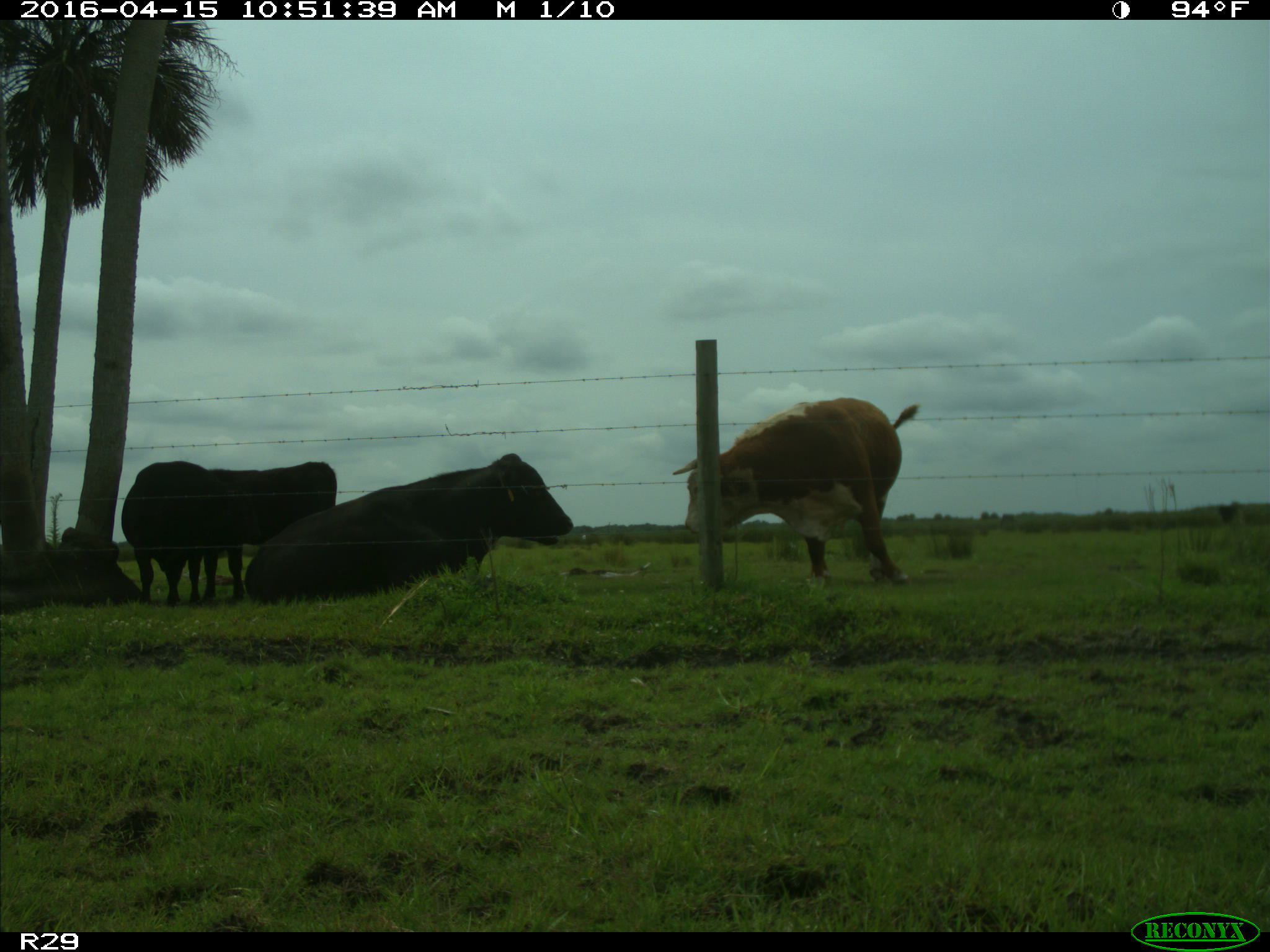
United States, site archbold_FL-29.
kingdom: Animalia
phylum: Chordata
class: Mammalia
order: Artiodactyla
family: Bovidae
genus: Bos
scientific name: Bos taurus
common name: domestic cow